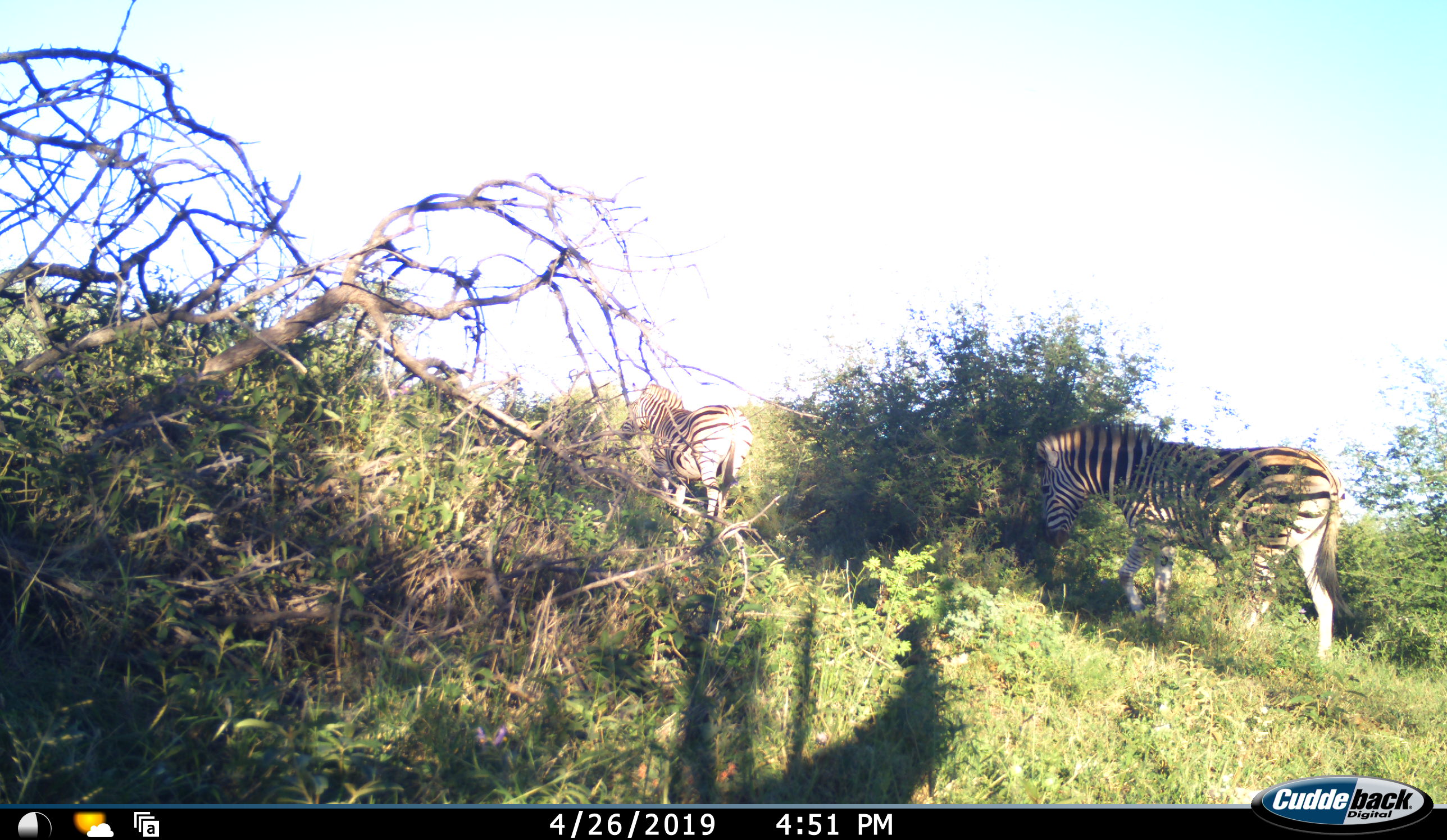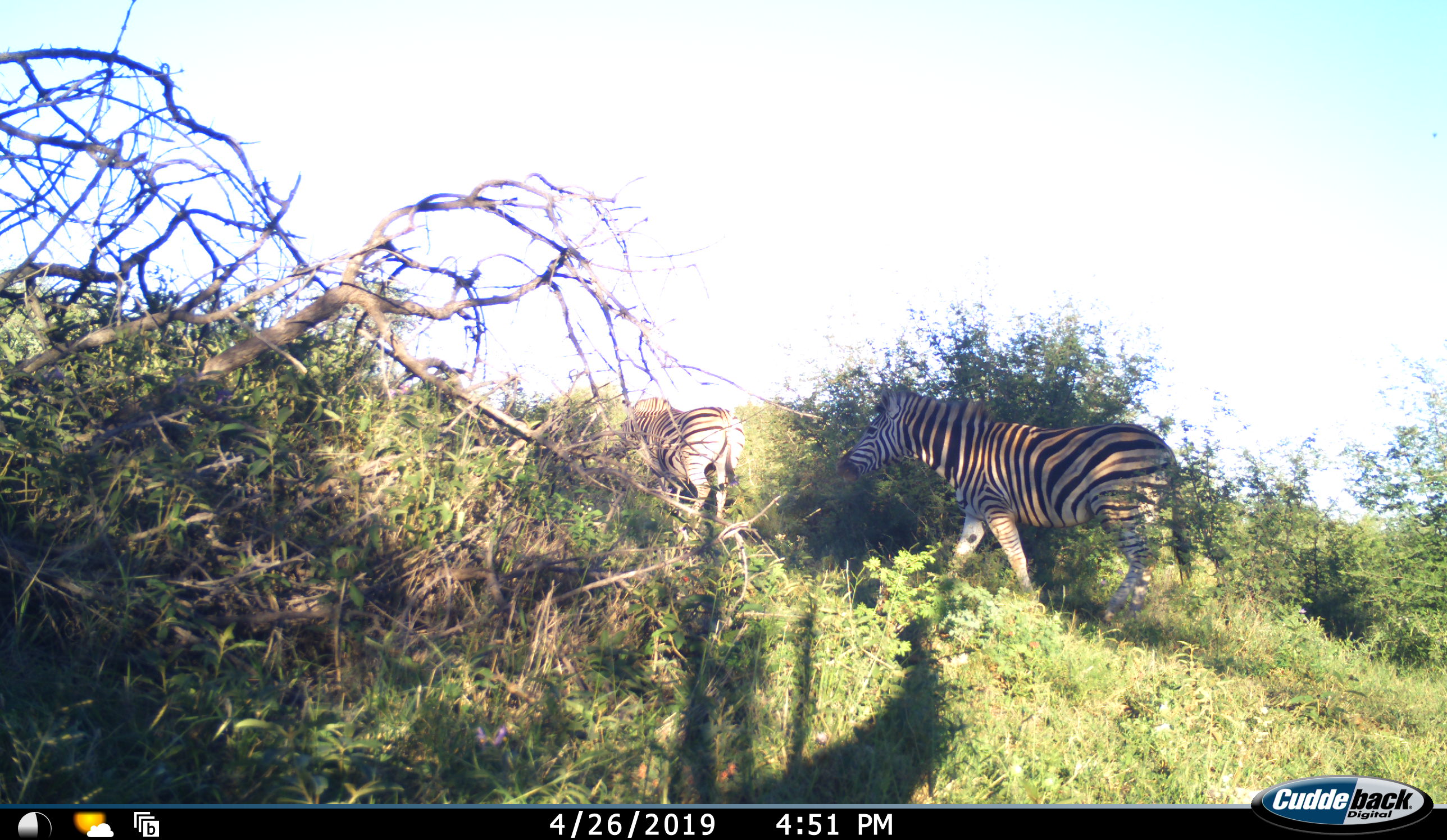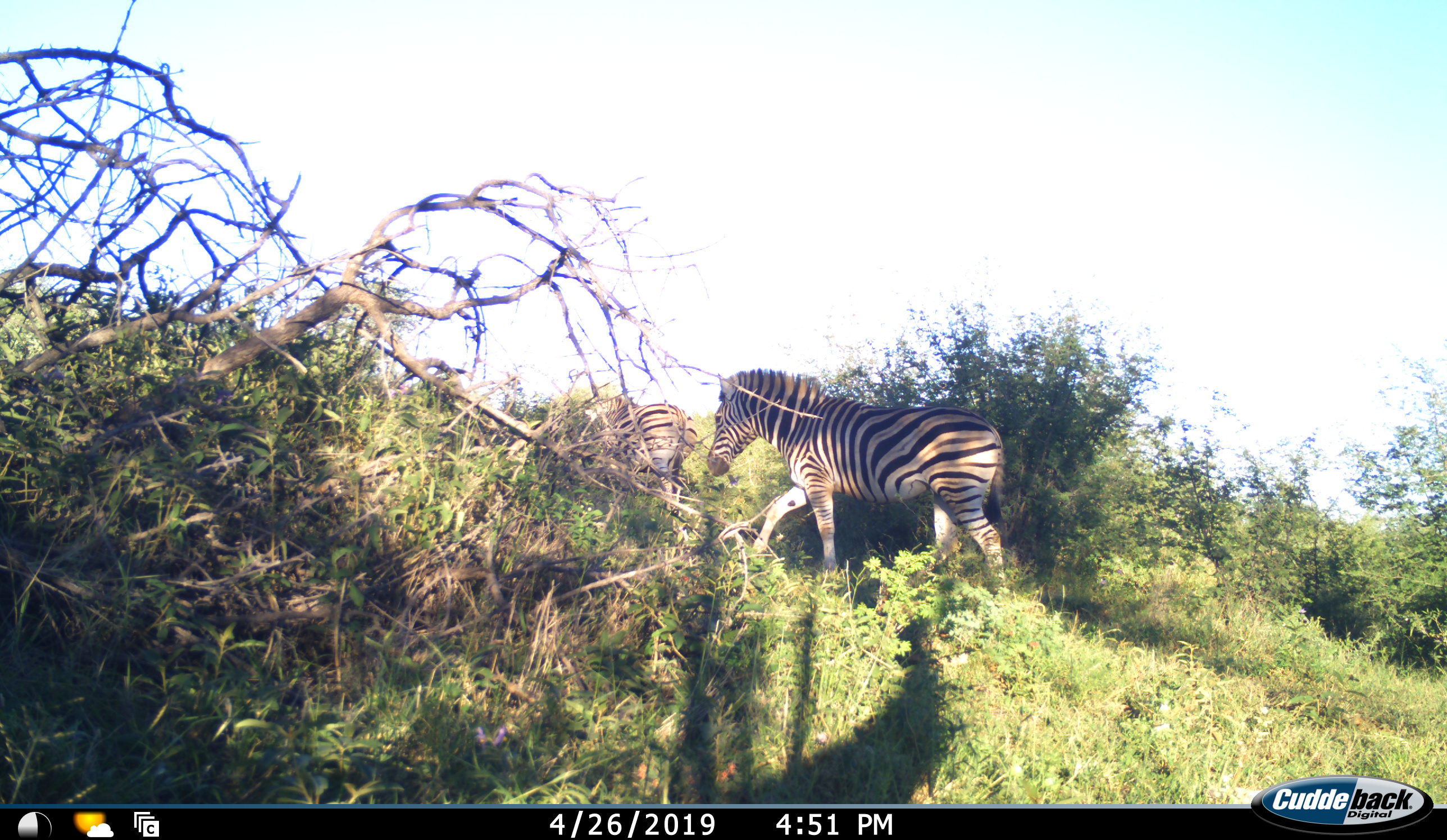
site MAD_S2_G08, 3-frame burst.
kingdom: Animalia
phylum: Chordata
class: Mammalia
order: Perissodactyla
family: Equidae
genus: Equus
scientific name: Equus quagga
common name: plains zebra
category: zebraplains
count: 2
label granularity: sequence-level